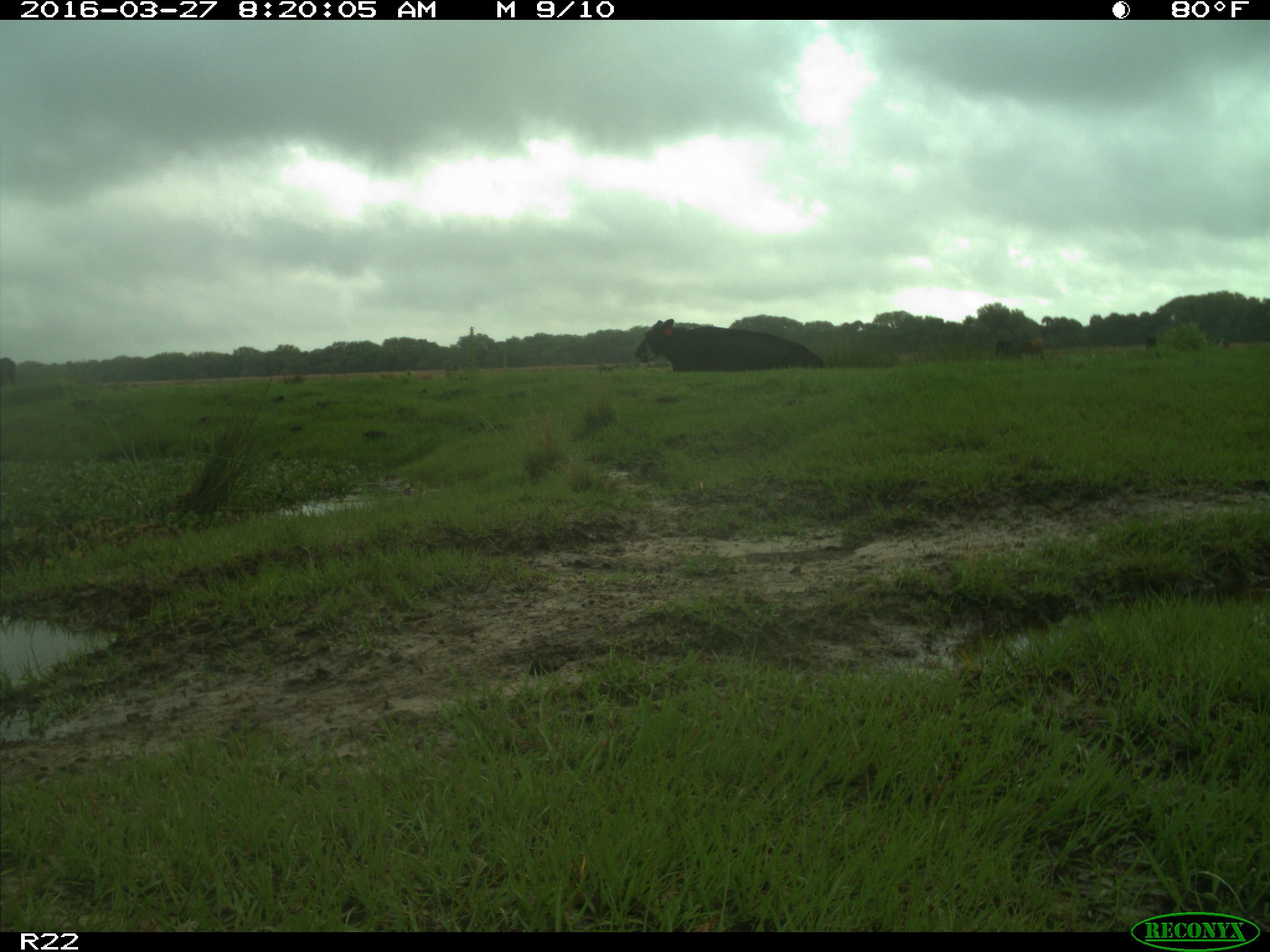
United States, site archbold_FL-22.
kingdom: Animalia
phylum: Chordata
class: Mammalia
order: Artiodactyla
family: Bovidae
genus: Bos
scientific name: Bos taurus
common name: domestic cow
Bos taurus (domestic cow).